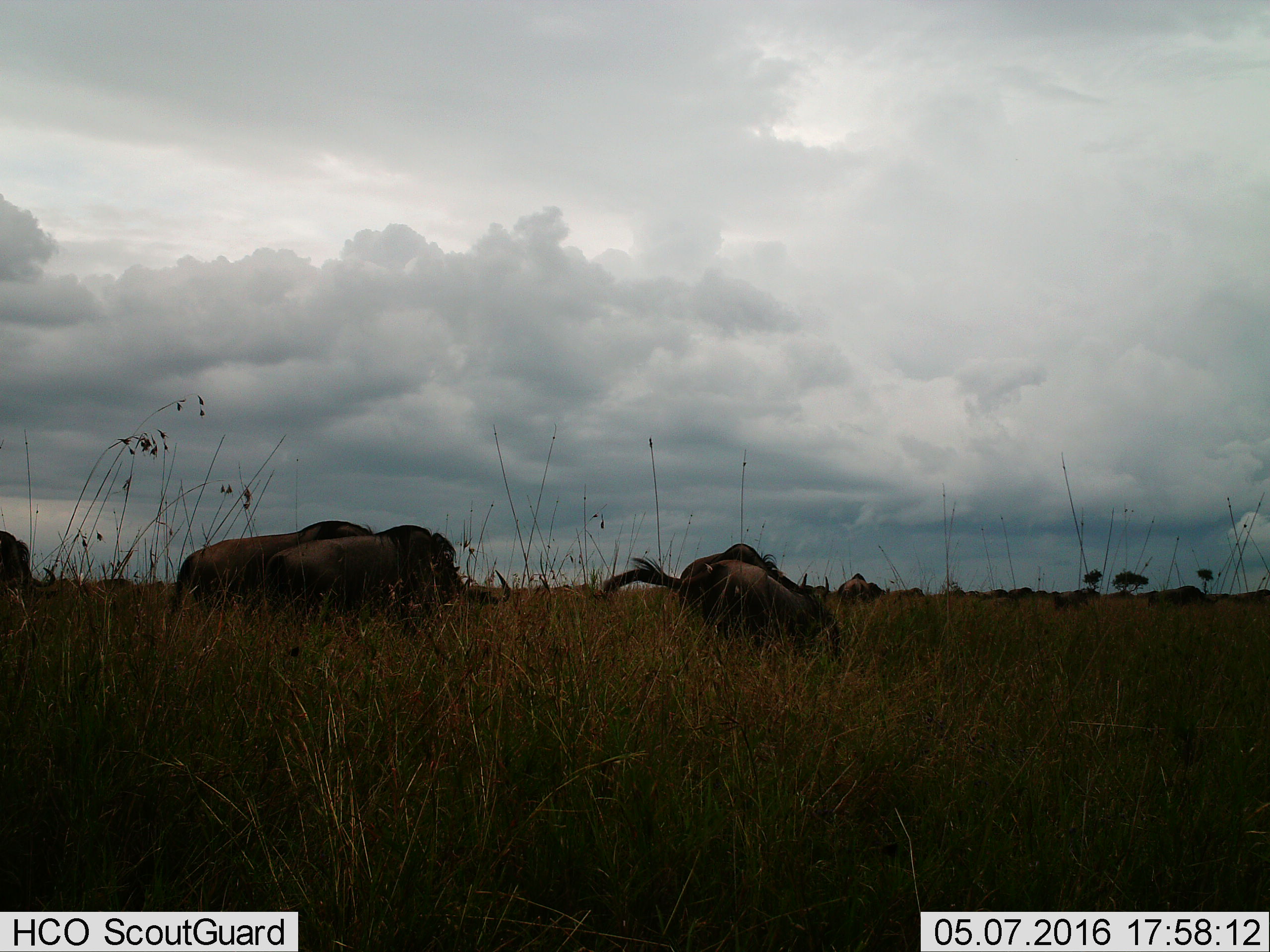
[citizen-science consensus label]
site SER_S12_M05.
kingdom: Animalia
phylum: Chordata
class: Mammalia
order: Artiodactyla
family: Bovidae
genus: Connochaetes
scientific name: Connochaetes taurinus taurinus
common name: blue wildebeest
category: wildebeestblue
Wildebeestblue (blue wildebeest) (Connochaetes taurinus taurinus), count 11-50. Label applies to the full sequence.